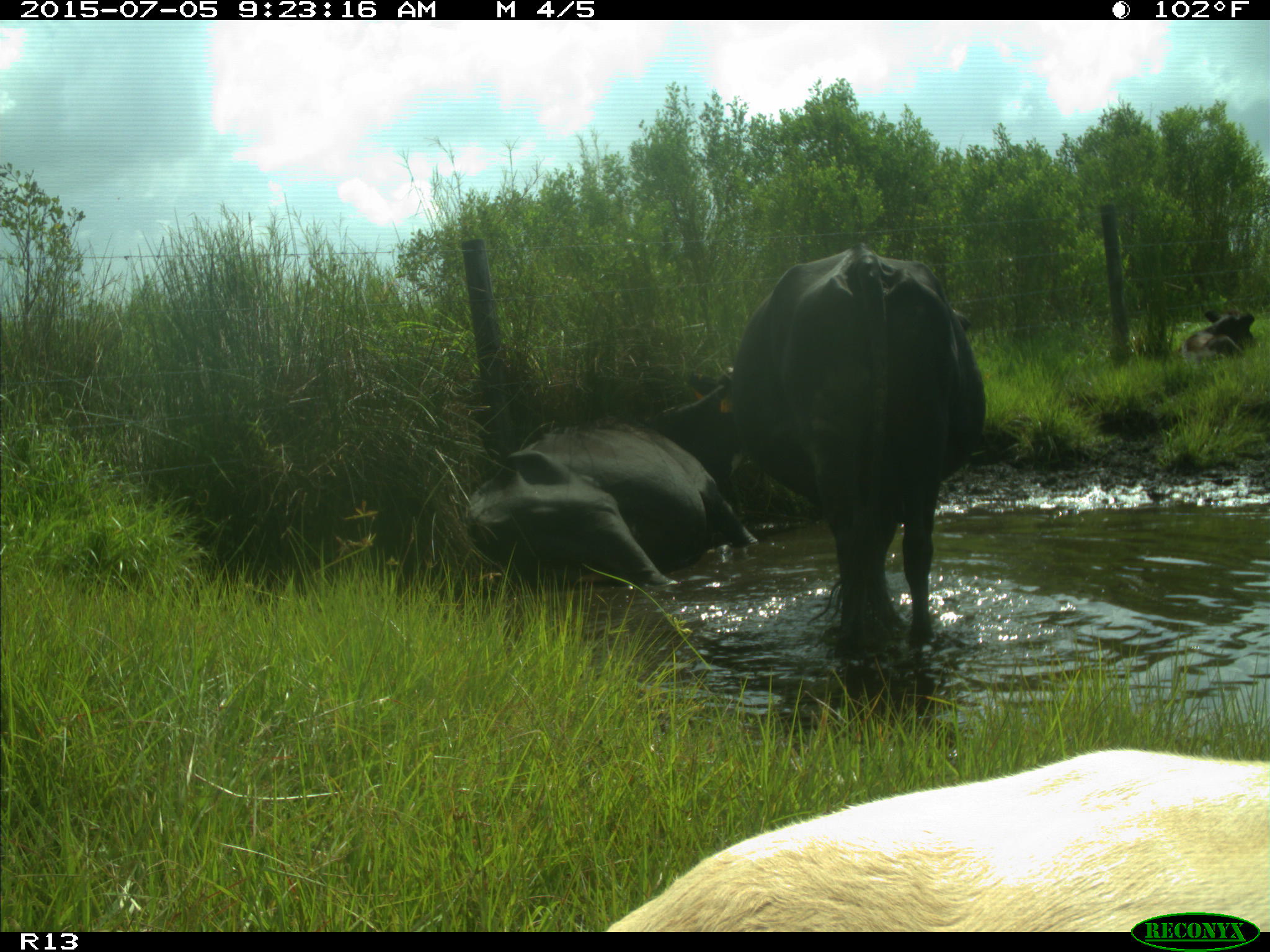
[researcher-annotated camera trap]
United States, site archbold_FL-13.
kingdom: Animalia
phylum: Chordata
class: Mammalia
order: Artiodactyla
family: Bovidae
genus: Bos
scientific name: Bos taurus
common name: domestic cow